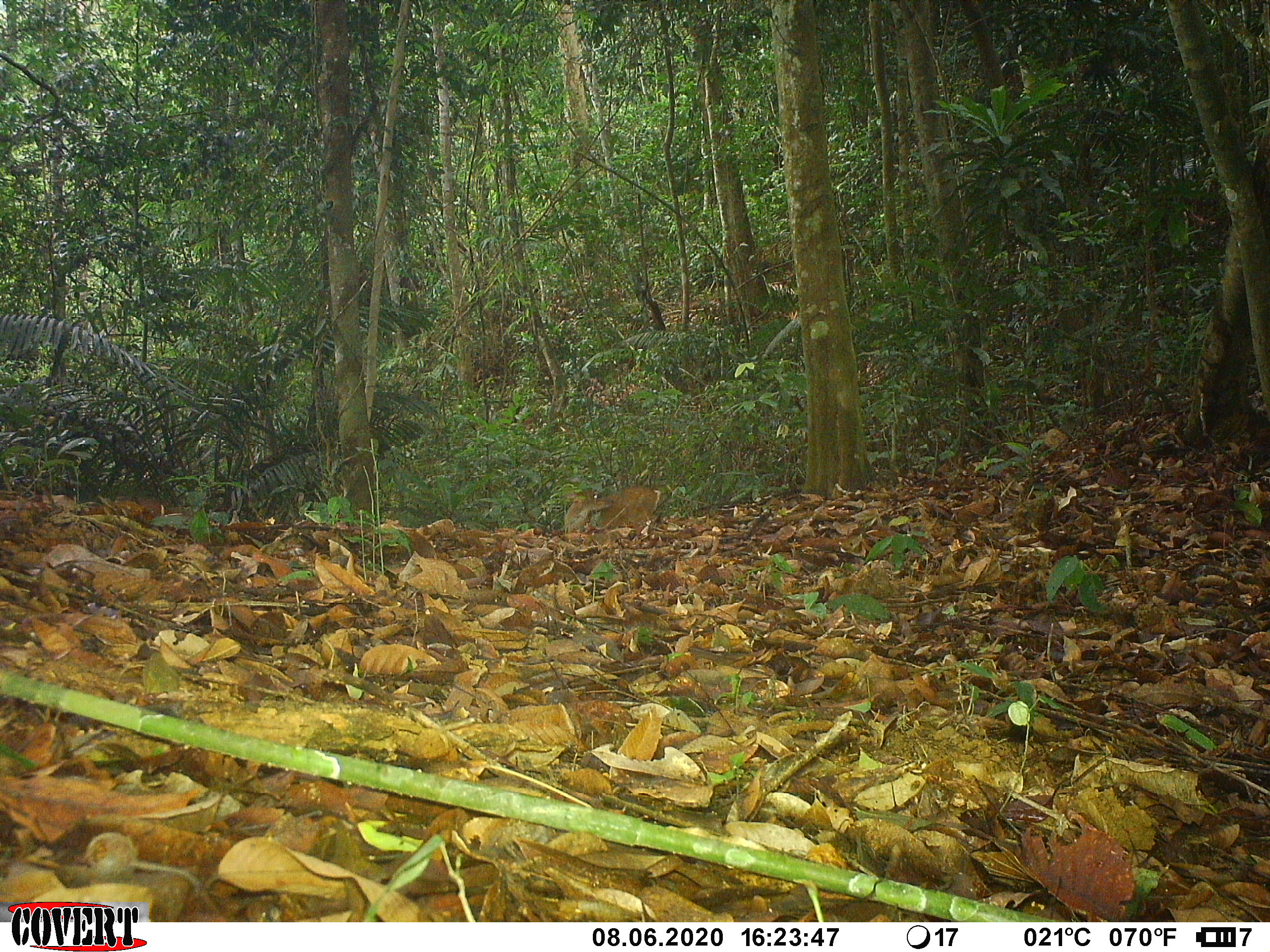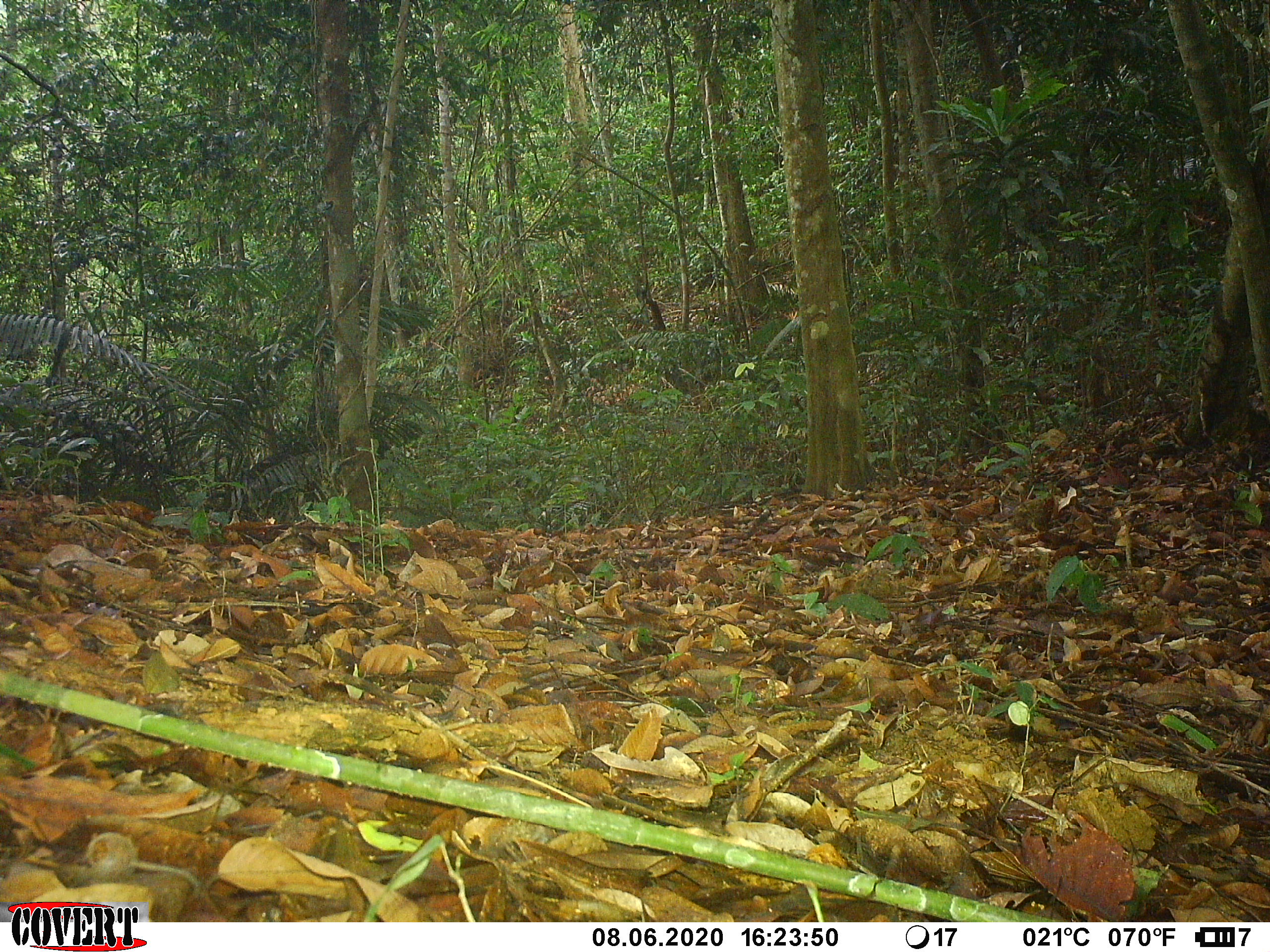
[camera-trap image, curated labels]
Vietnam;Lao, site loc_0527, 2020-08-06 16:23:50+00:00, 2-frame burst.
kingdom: Animalia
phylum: Chordata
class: Mammalia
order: Artiodactyla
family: Cervidae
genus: Muntiacus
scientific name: Muntiacus vuquangensis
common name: large-antlered muntjac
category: large antlered muntjac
Large antlered muntjac (large-antlered muntjac) (Muntiacus vuquangensis). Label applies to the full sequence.